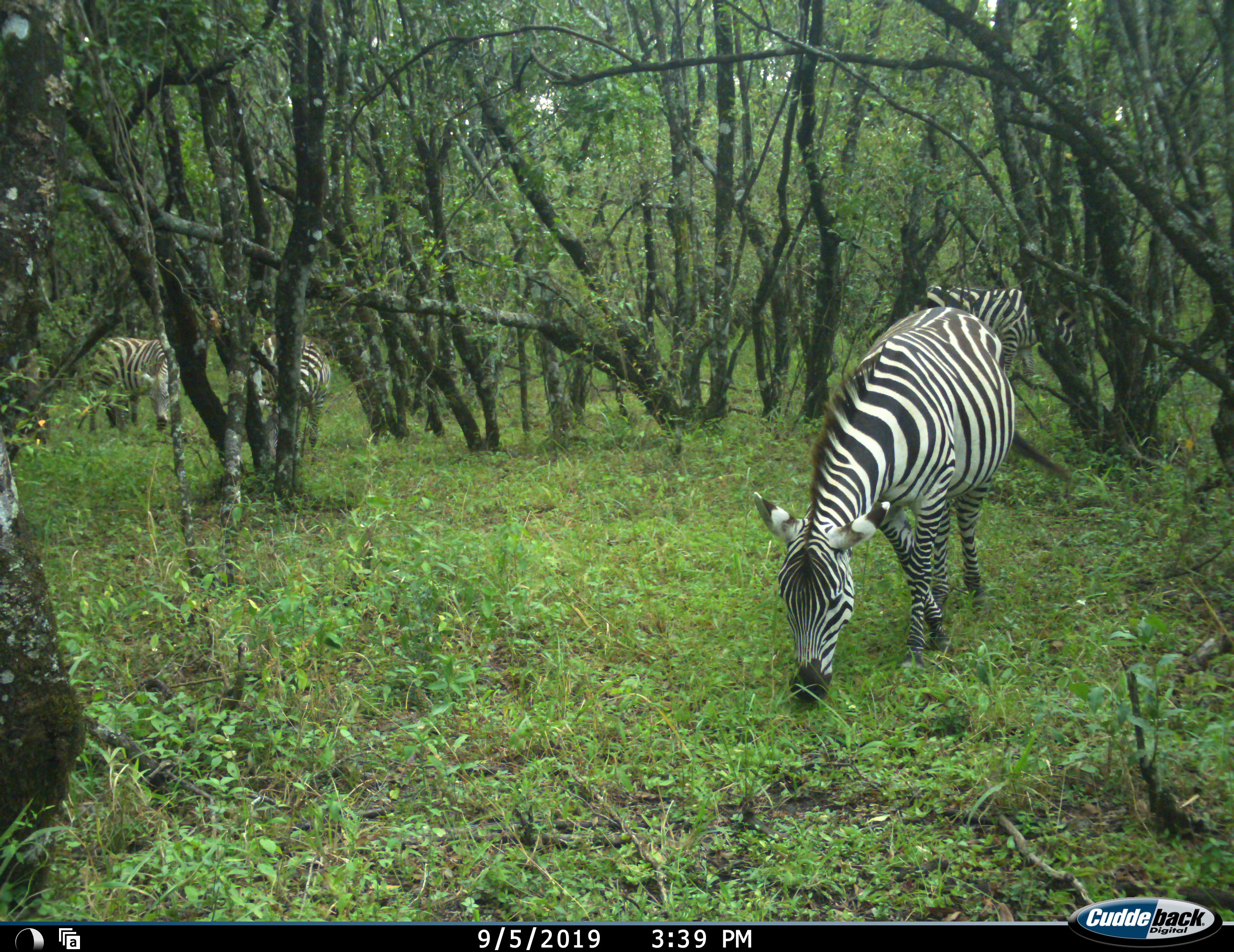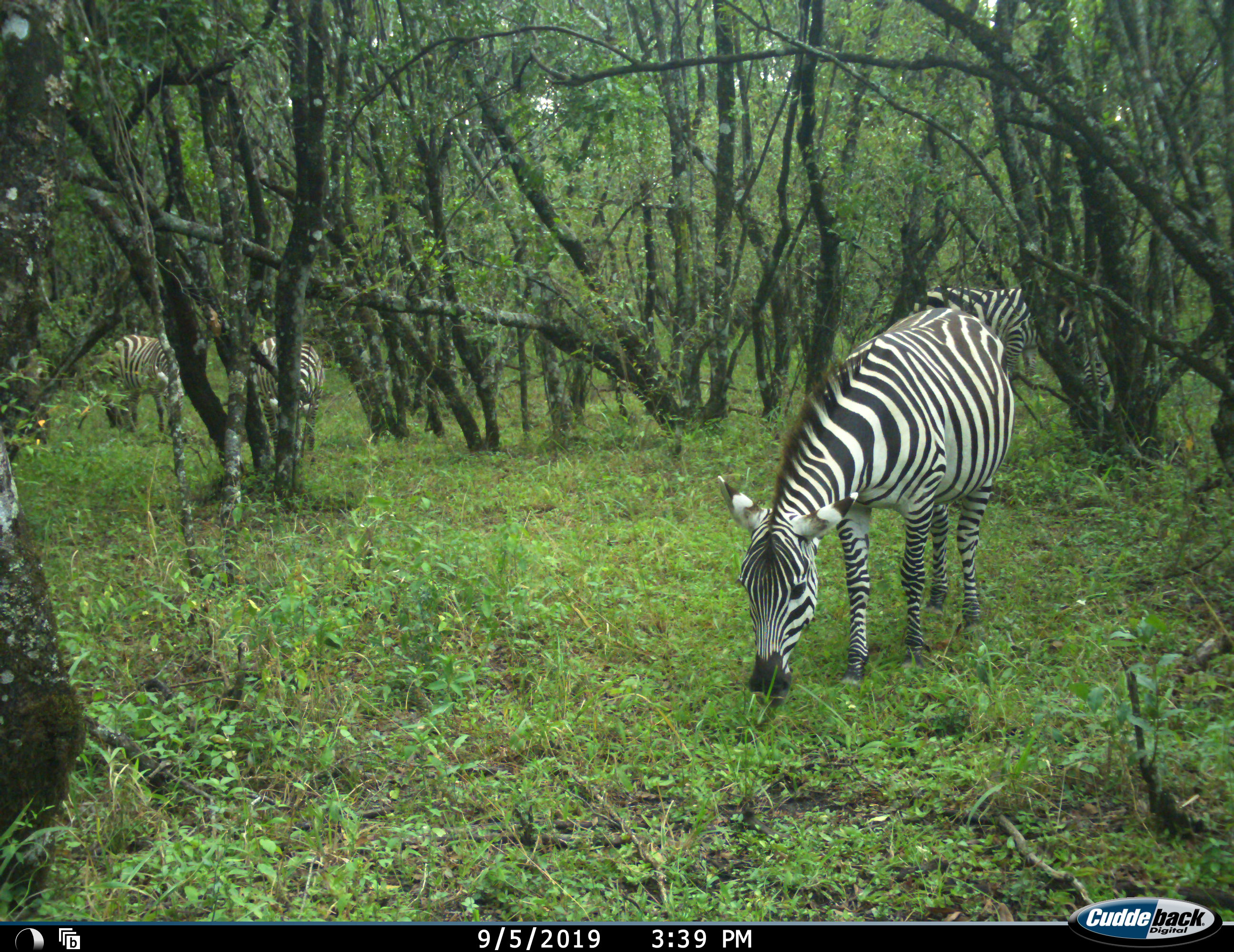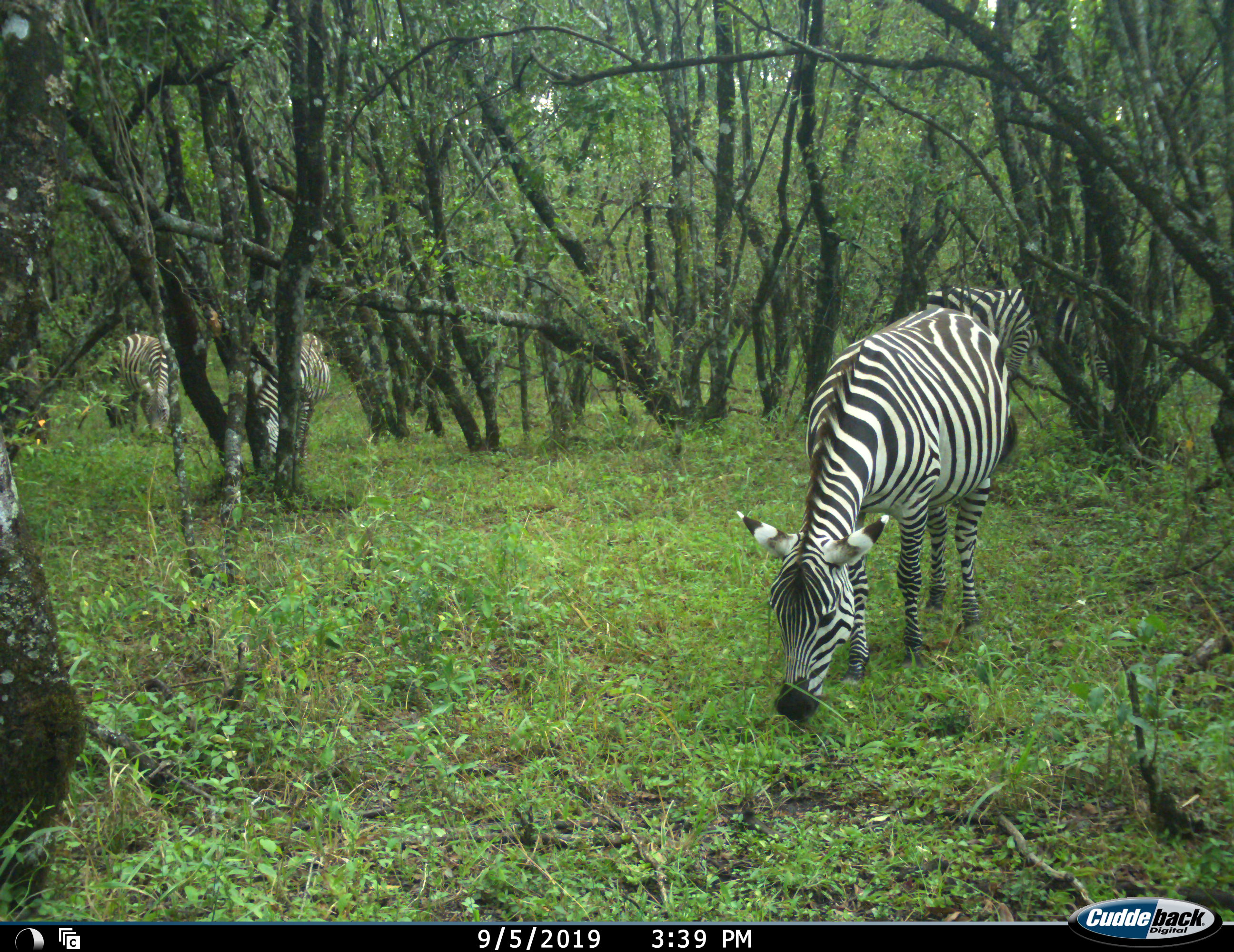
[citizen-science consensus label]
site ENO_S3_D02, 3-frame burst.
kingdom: Animalia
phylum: Chordata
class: Mammalia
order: Perissodactyla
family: Equidae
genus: Equus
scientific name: Equus quagga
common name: plains zebra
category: zebraplains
Zebraplains (plains zebra) (Equus quagga), count 4. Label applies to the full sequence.